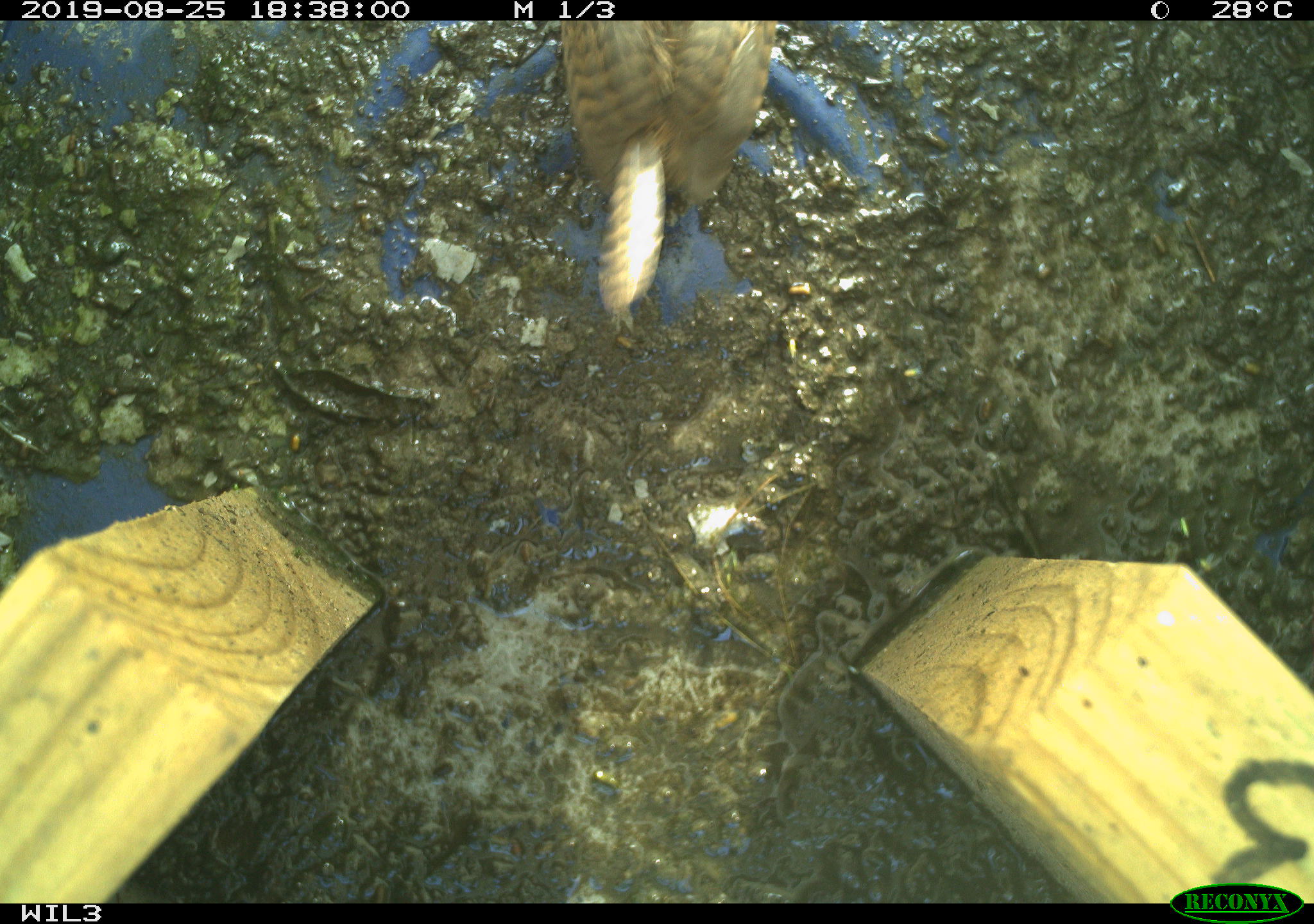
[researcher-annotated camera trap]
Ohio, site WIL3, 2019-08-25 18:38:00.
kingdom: Animalia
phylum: Chordata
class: Aves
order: Passeriformes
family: Troglodytidae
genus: Troglodytes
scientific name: Troglodytes aedon aedon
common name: northern house wren